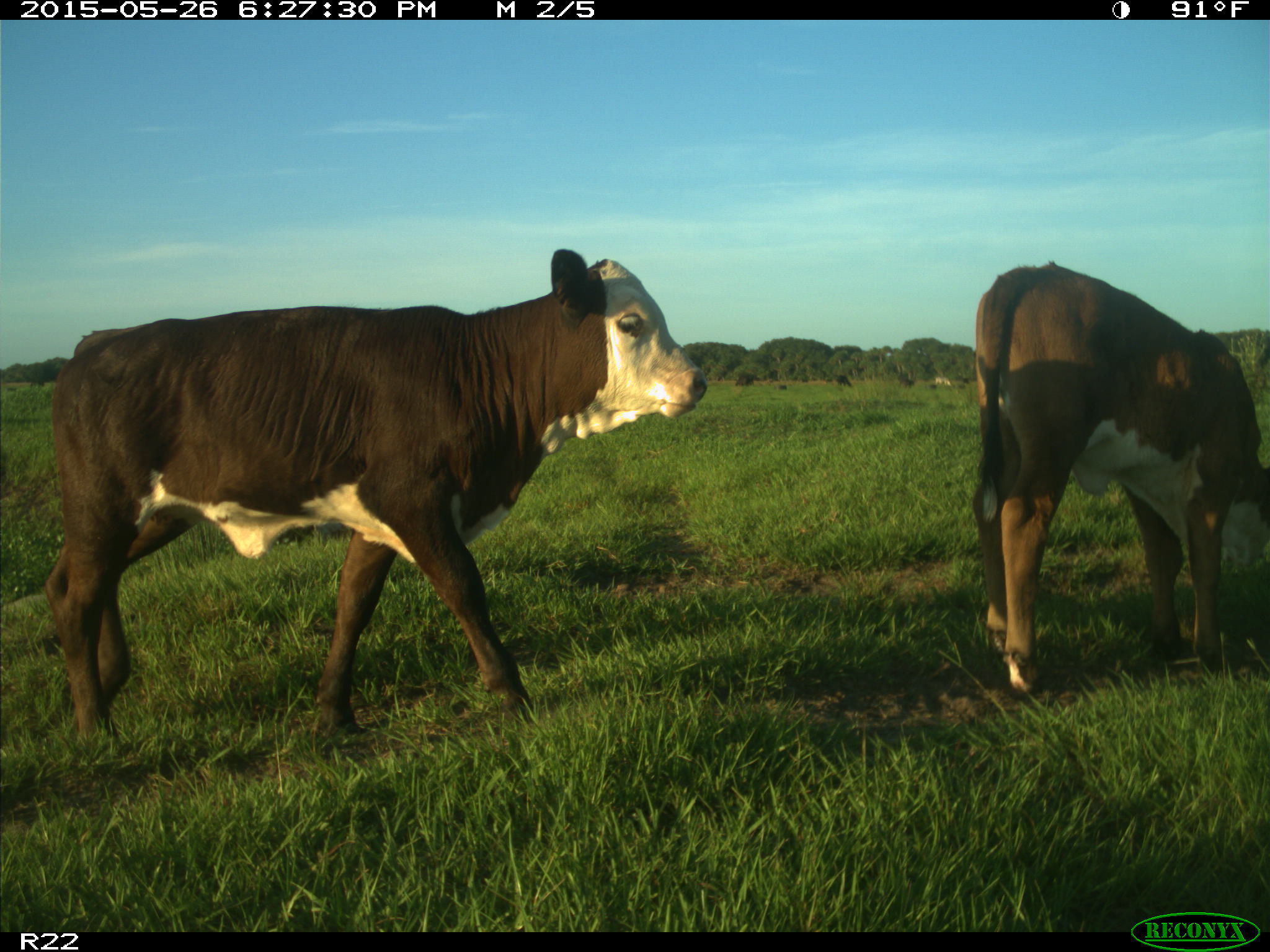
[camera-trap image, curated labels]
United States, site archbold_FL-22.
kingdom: Animalia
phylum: Chordata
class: Mammalia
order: Artiodactyla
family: Bovidae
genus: Bos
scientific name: Bos taurus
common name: domestic cow